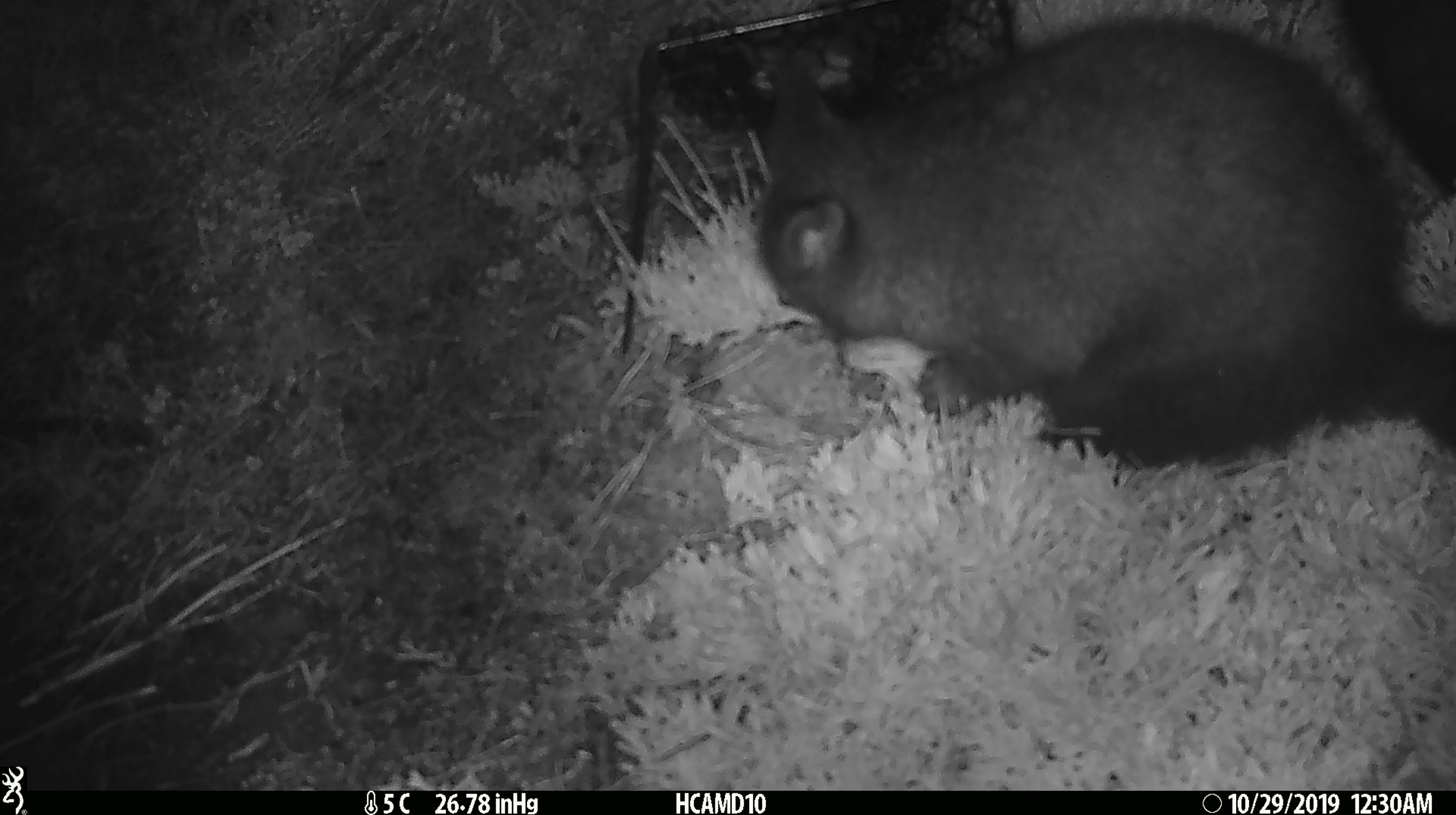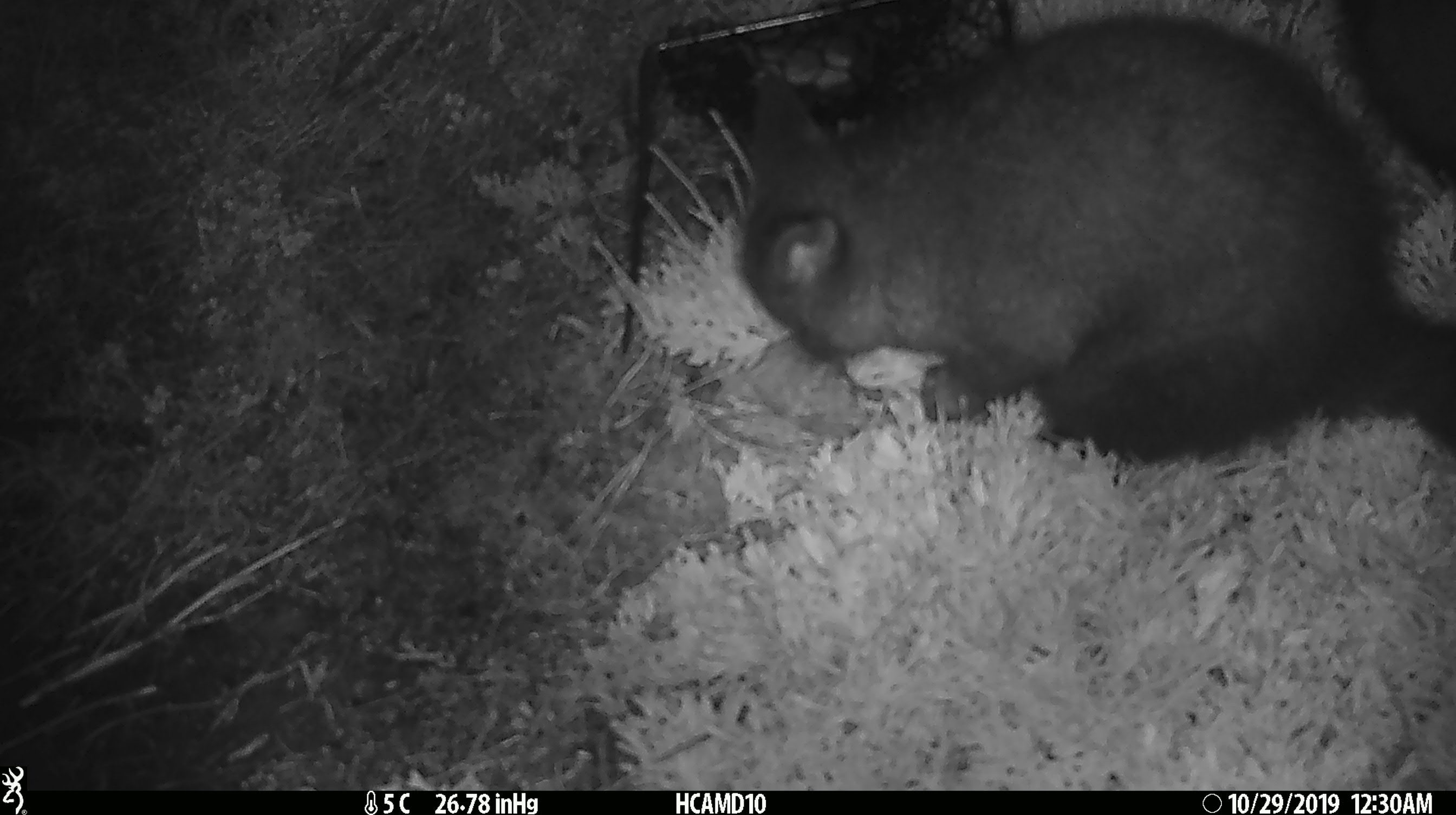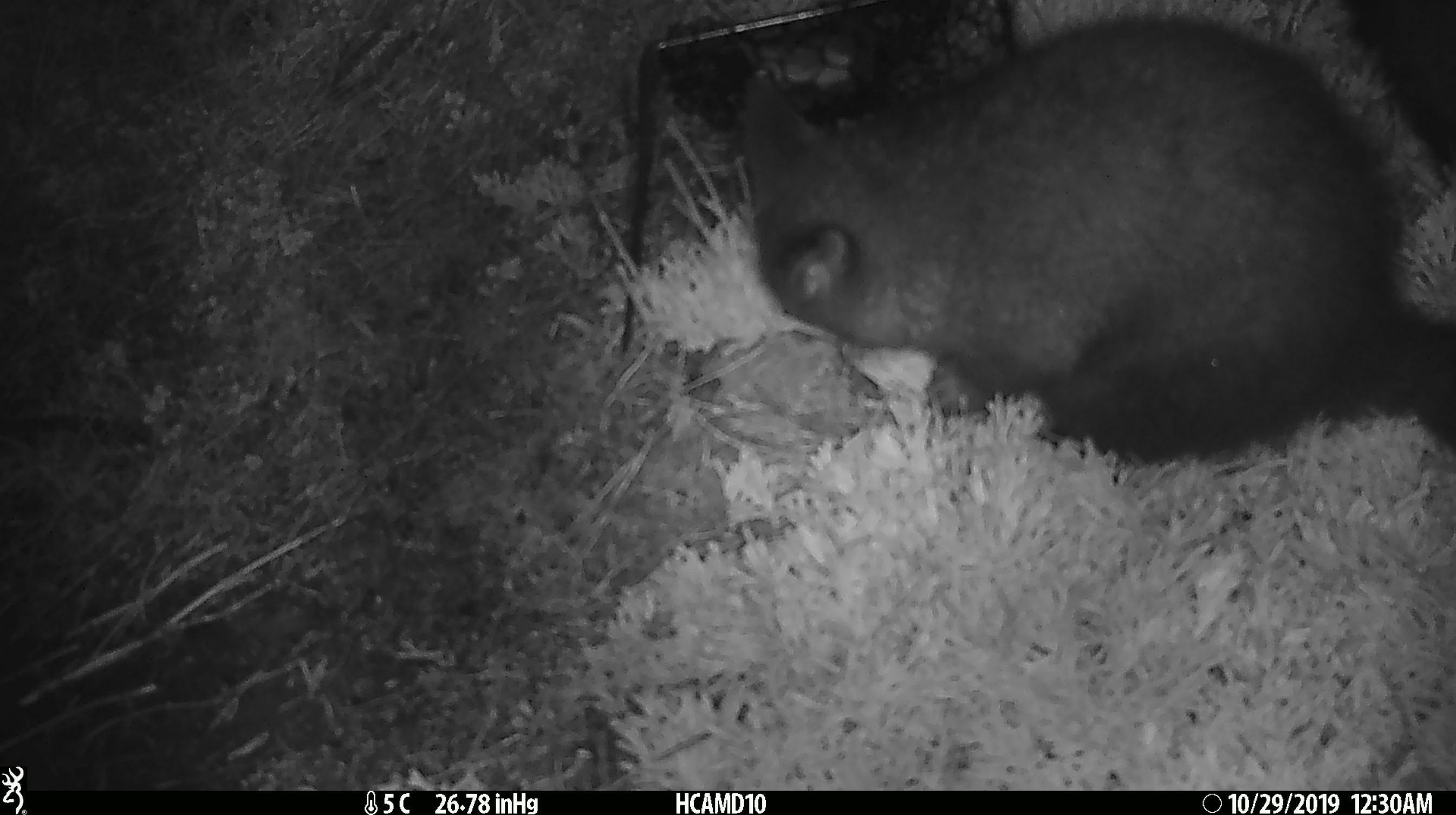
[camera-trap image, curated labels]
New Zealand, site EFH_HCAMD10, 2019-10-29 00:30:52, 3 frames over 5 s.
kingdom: Animalia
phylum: Chordata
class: Mammalia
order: Diprotodontia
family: Phalangeridae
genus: Trichosurus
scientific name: Trichosurus vulpecula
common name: common brushtail possum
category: possum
Possum (common brushtail possum) (Trichosurus vulpecula).